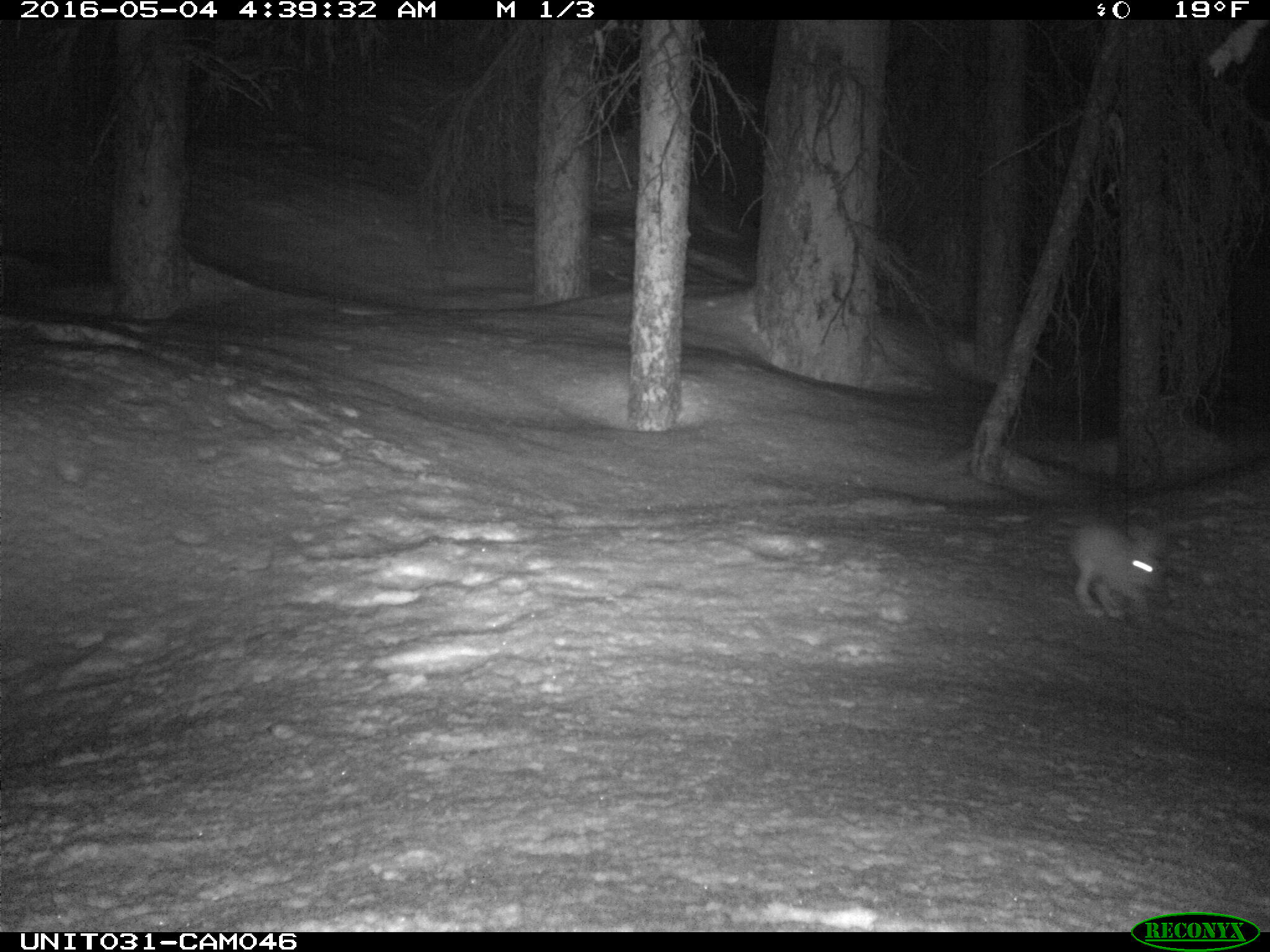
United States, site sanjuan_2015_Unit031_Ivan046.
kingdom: Animalia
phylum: Chordata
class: Mammalia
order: Lagomorpha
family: Leporidae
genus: Lepus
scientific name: Lepus americanus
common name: snowshoe hare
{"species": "Lepus americanus (snowshoe hare)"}